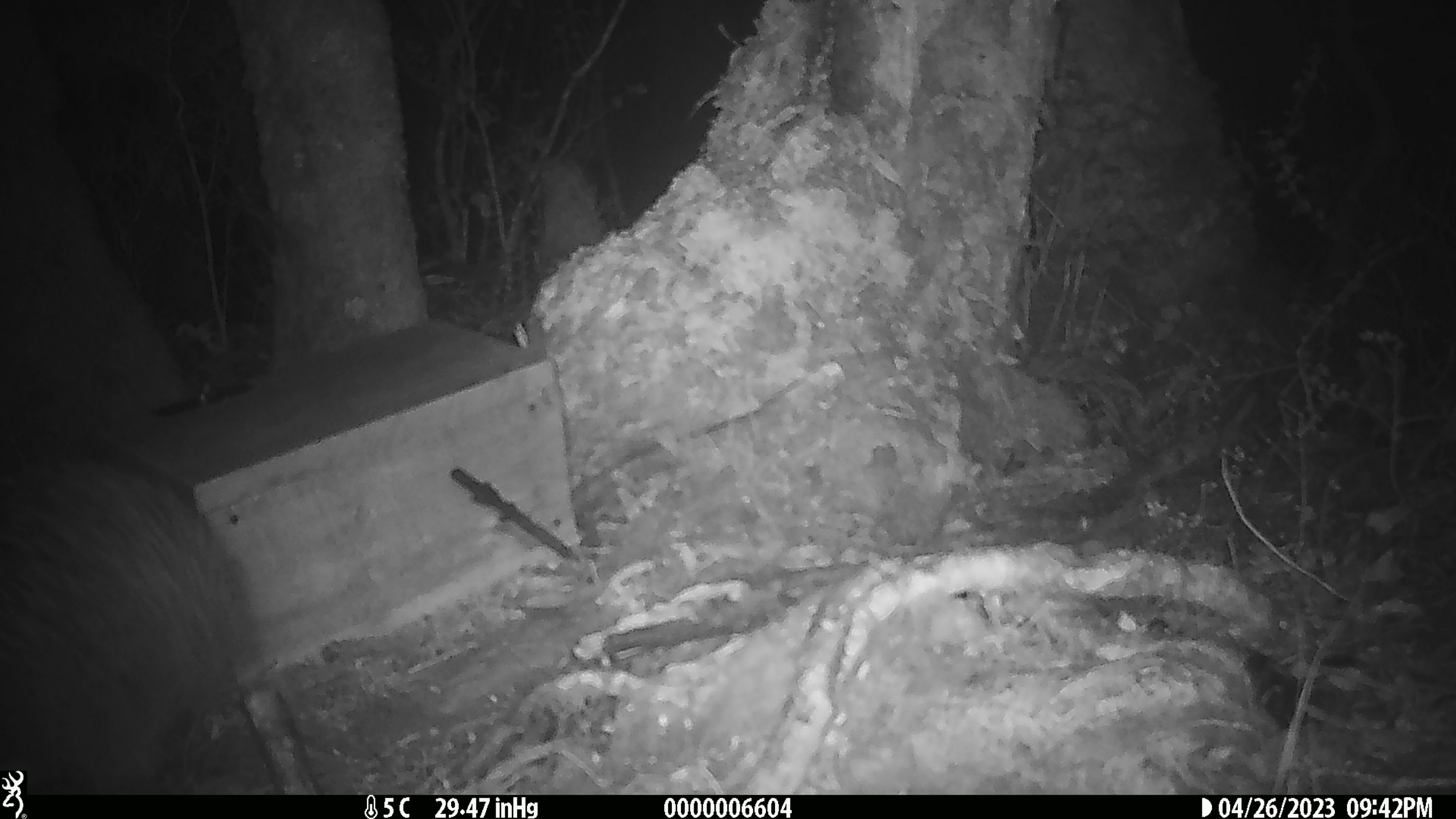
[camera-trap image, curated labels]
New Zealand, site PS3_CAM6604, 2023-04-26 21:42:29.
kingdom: Animalia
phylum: Chordata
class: Aves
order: Apterygiformes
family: Apterygidae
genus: Apteryx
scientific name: Apteryx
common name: kiwi